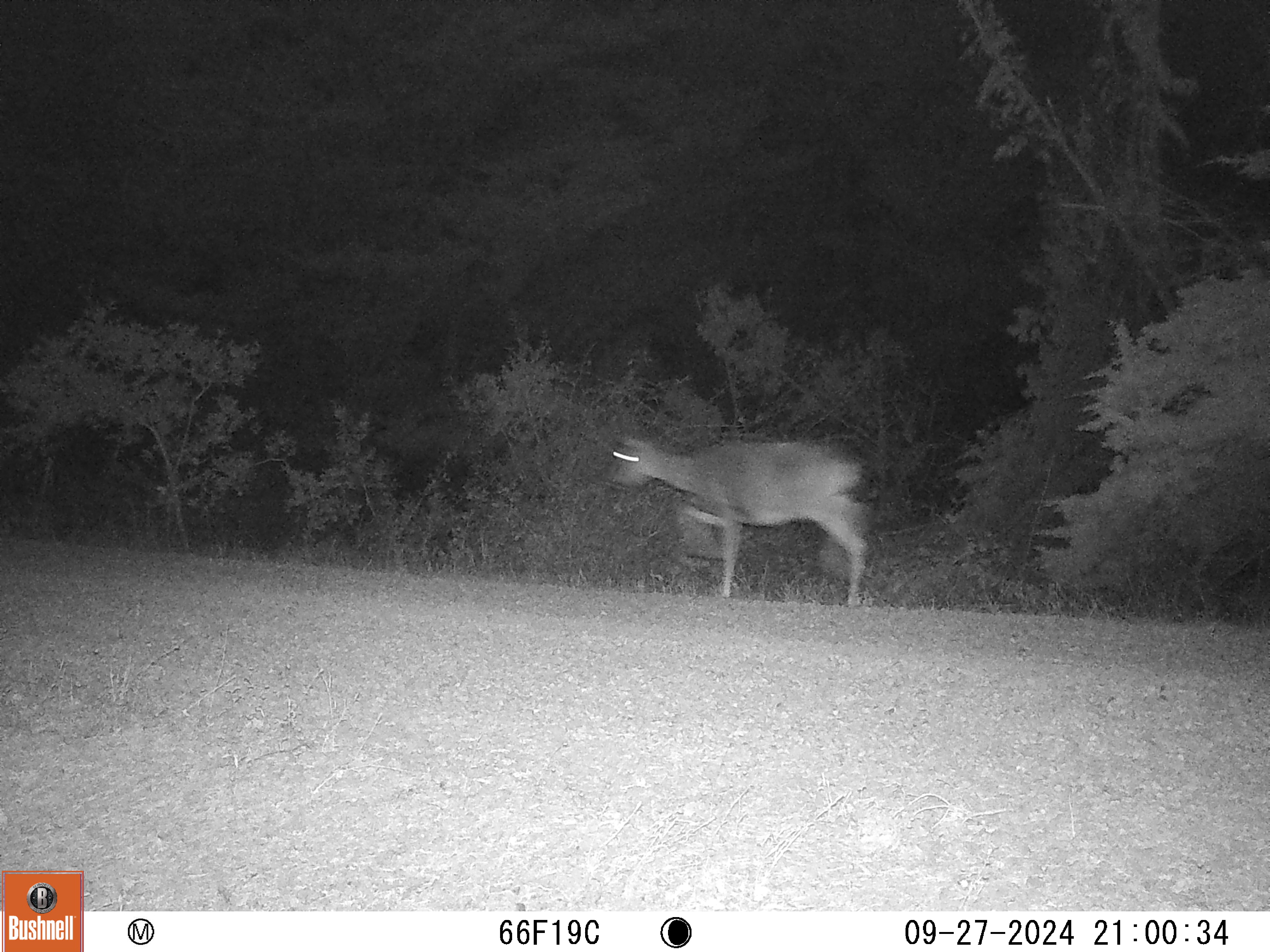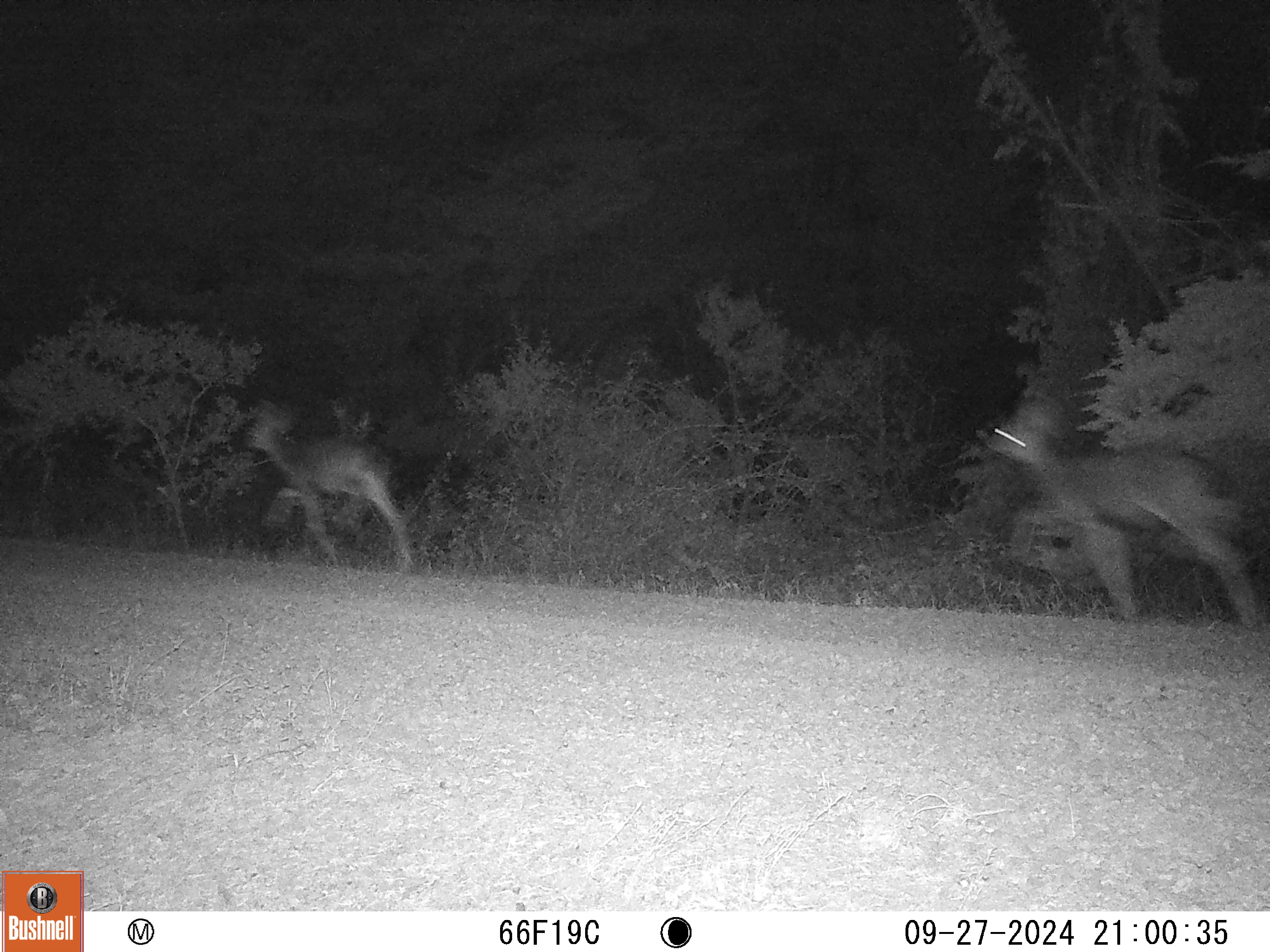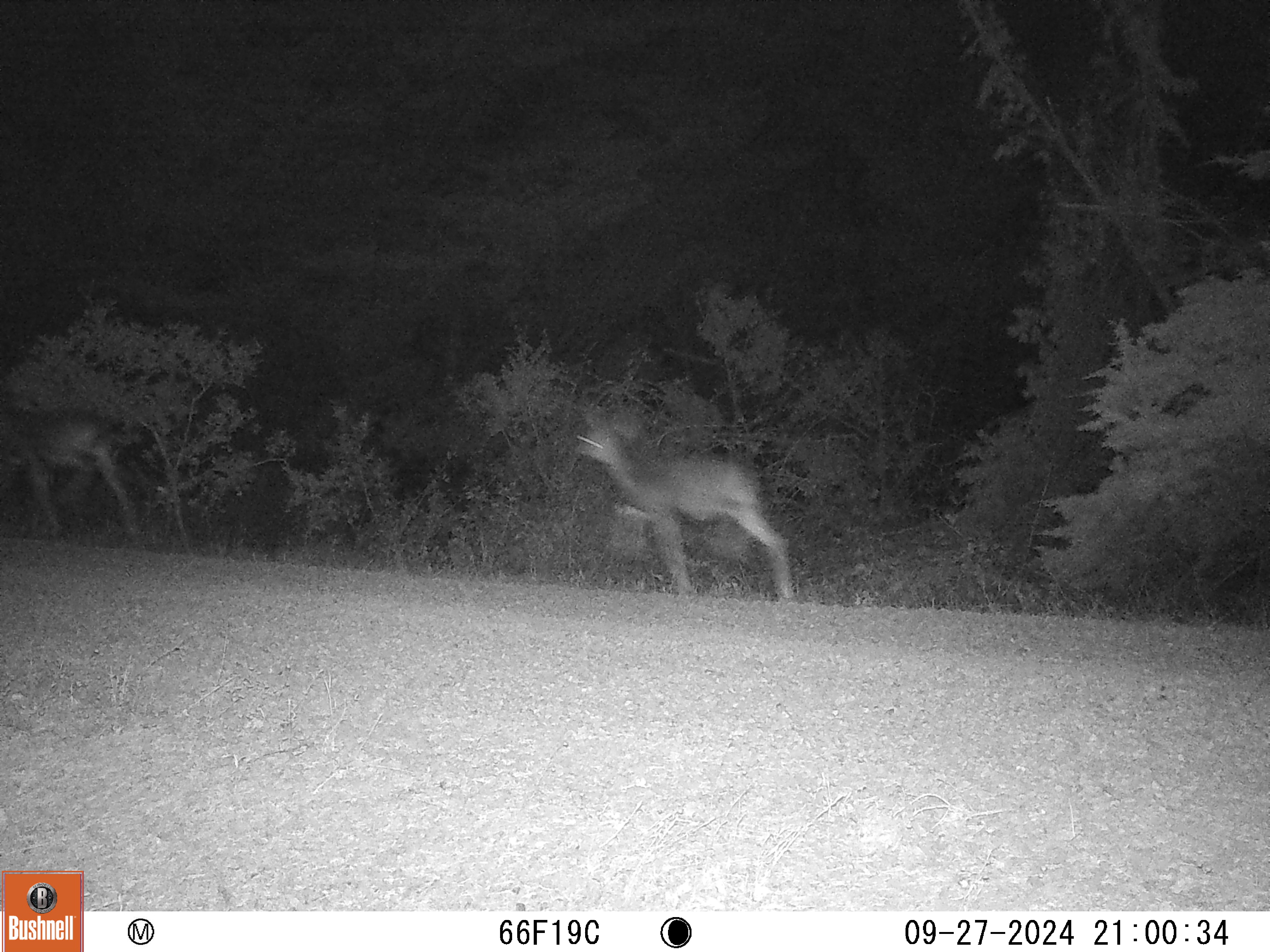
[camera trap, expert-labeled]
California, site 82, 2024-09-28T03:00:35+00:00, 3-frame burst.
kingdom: Animalia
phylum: Chordata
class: Mammalia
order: Artiodactyla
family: Cervidae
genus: Odocoileus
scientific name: Odocoileus hemionus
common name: mule deer